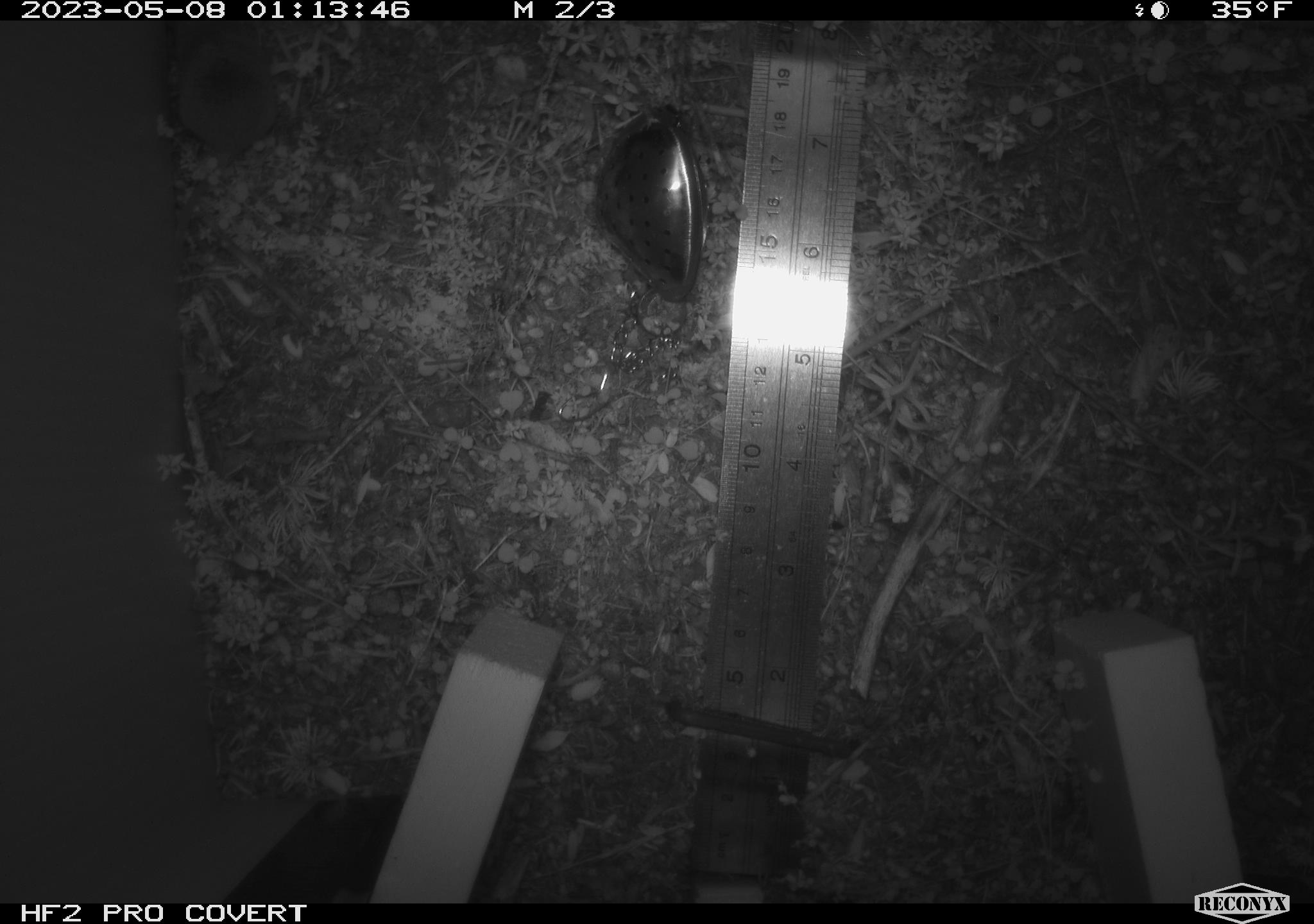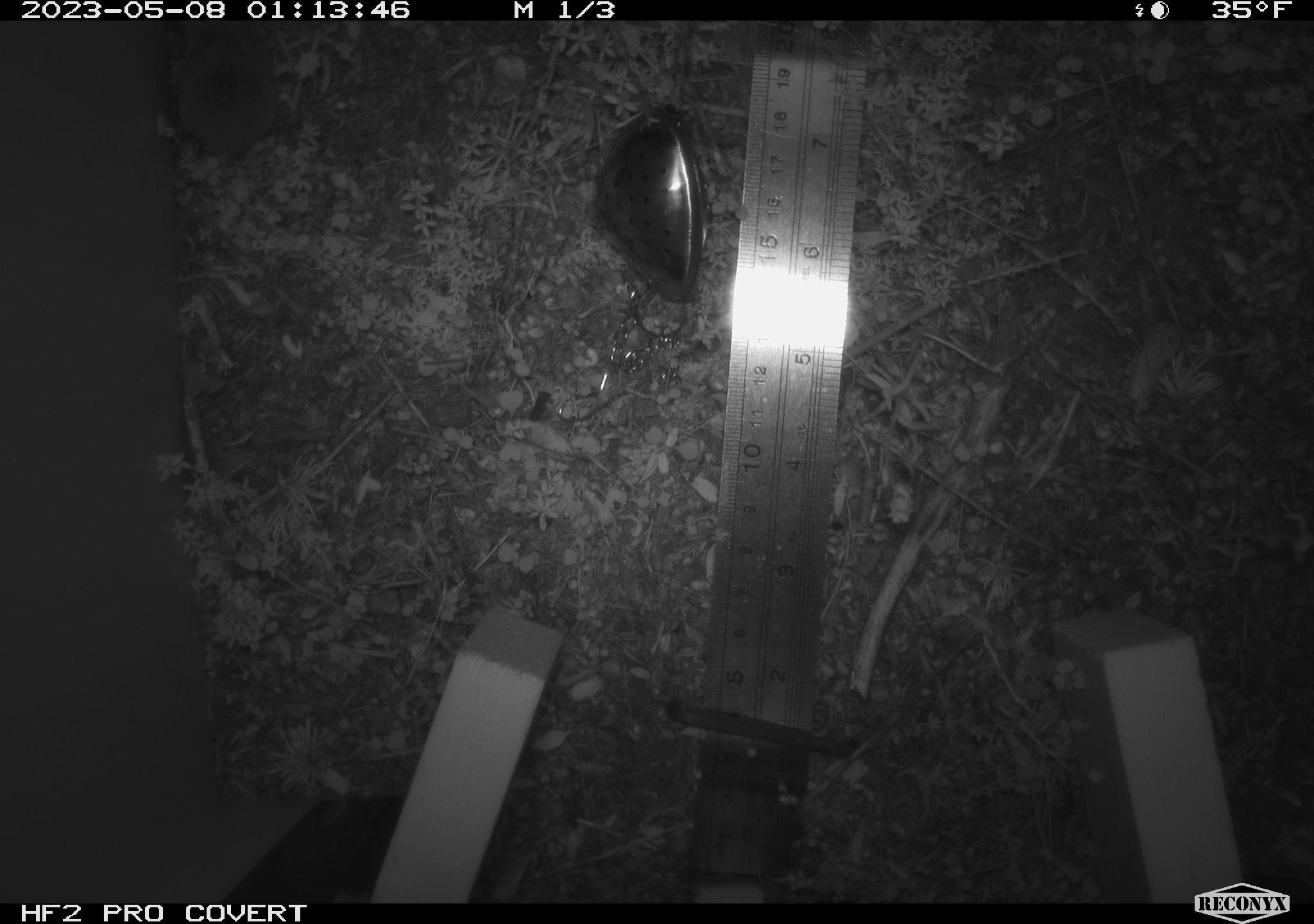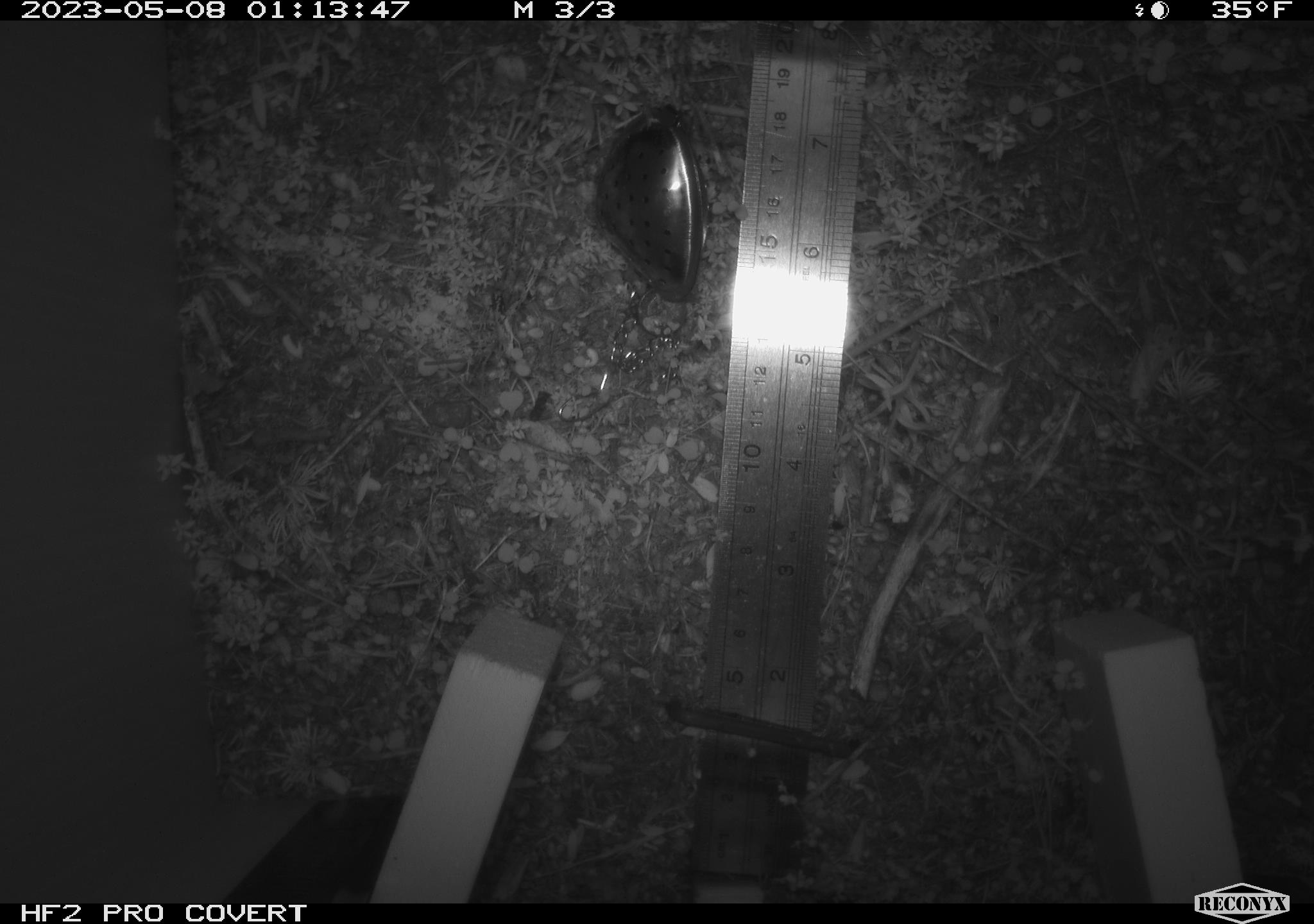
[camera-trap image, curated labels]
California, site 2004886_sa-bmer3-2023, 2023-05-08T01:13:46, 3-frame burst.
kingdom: Animalia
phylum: Chordata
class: Mammalia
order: Eulipotyphla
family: Soricidae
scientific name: Soricidae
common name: shrews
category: soricidae family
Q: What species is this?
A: Soricidae family (shrews) (Soricidae).